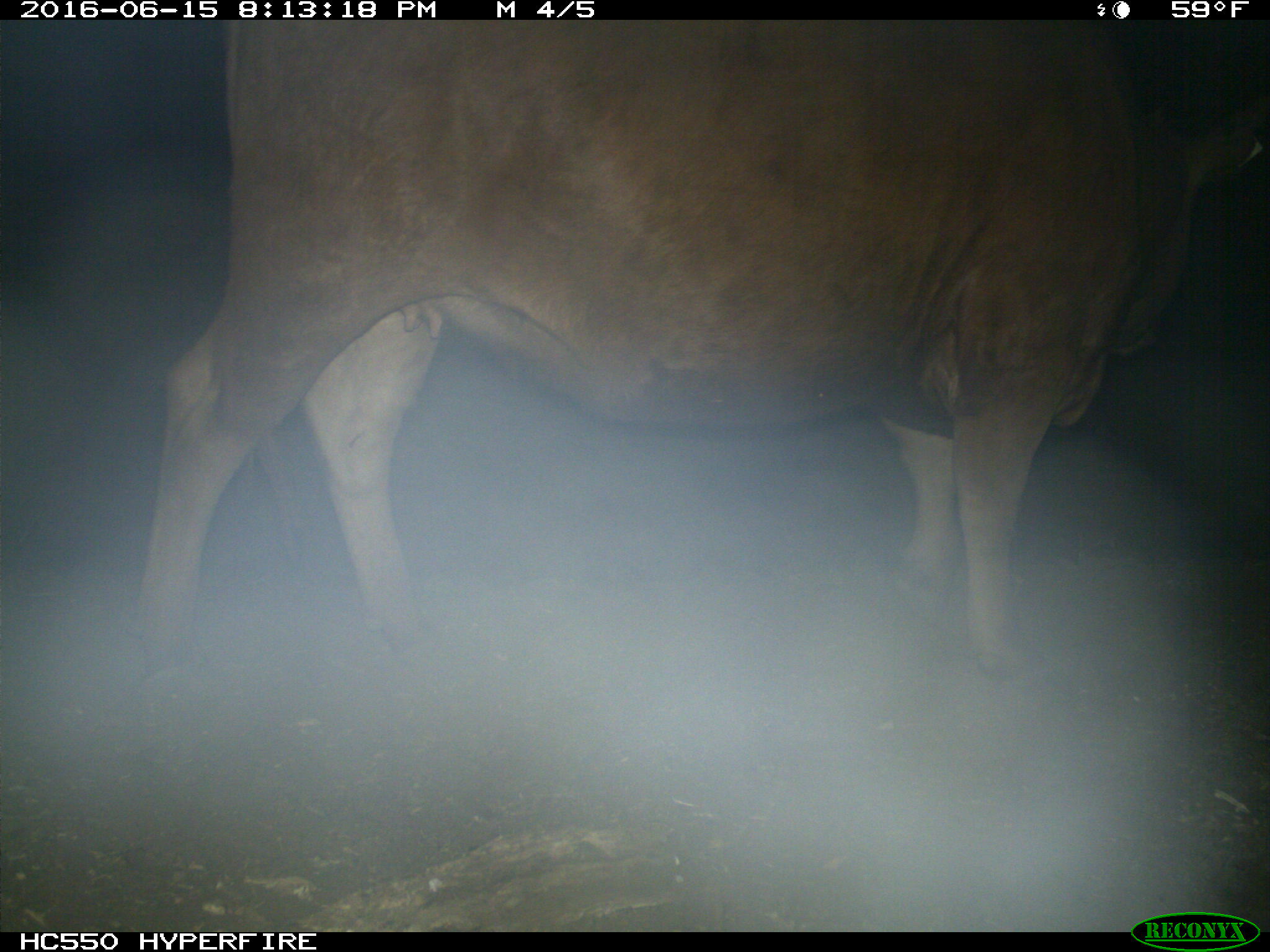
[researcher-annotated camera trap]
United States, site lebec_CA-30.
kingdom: Animalia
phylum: Chordata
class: Mammalia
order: Artiodactyla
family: Bovidae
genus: Bos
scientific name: Bos taurus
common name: domestic cow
Bos taurus (domestic cow).